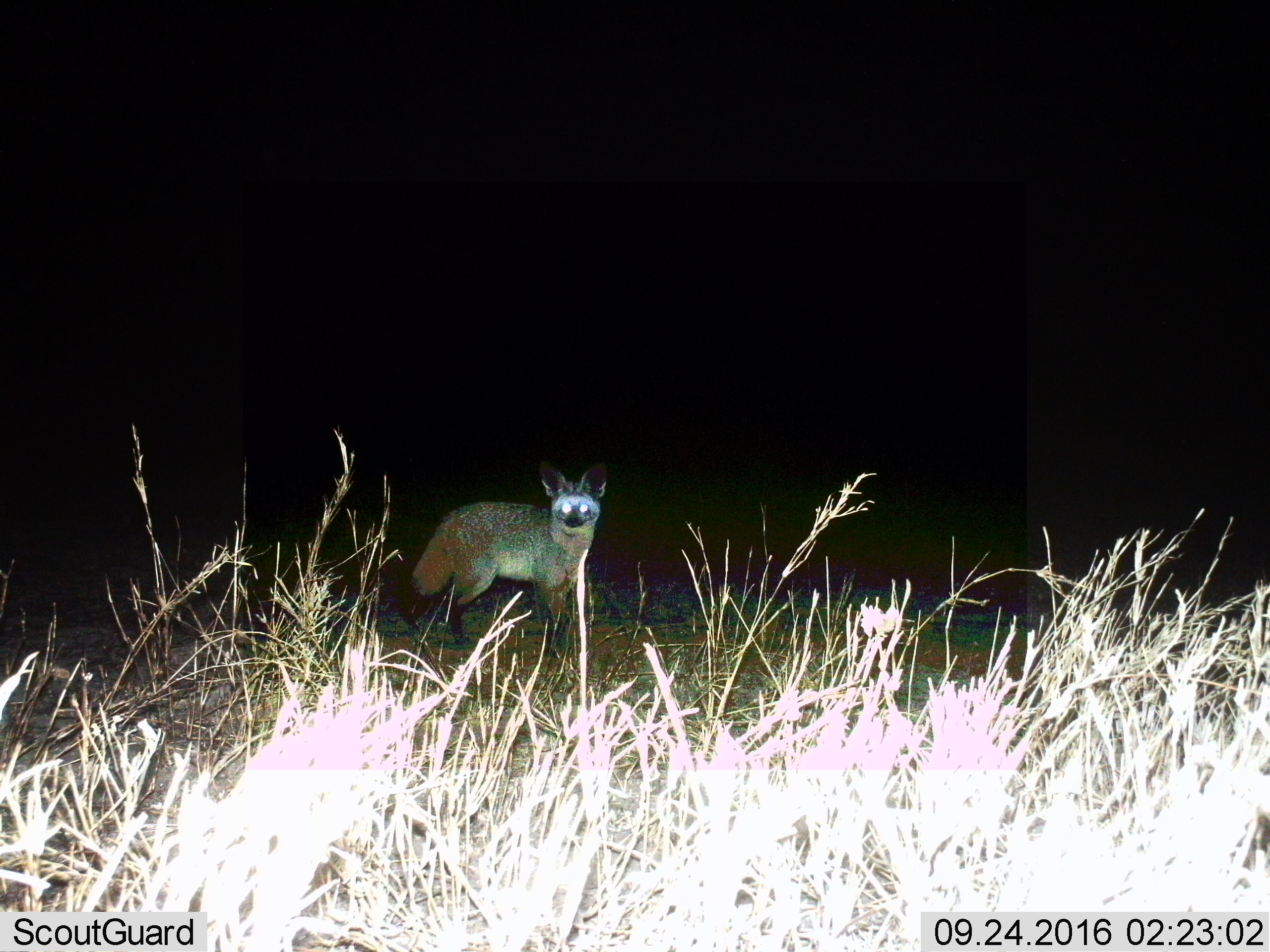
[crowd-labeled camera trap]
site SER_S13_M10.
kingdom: Animalia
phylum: Chordata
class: Mammalia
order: Carnivora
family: Canidae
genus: Otocyon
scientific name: Otocyon megalotis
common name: bat-eared fox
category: foxbateared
Foxbateared (bat-eared fox) (Otocyon megalotis), count 1. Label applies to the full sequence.